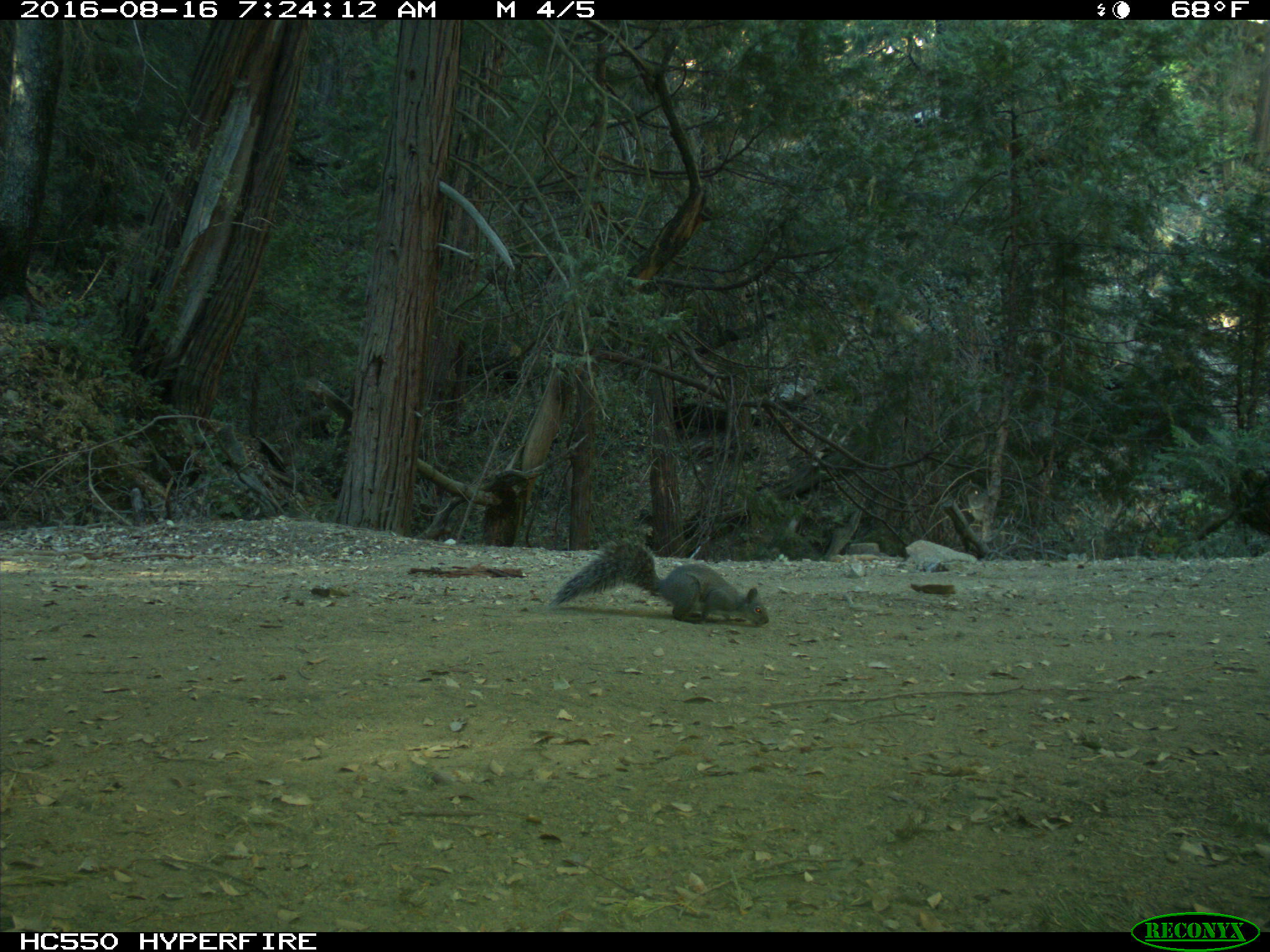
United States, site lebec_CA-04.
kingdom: Animalia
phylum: Chordata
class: Mammalia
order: Rodentia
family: Sciuridae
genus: Sciurus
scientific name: Sciurus carolinensis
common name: eastern gray squirrel